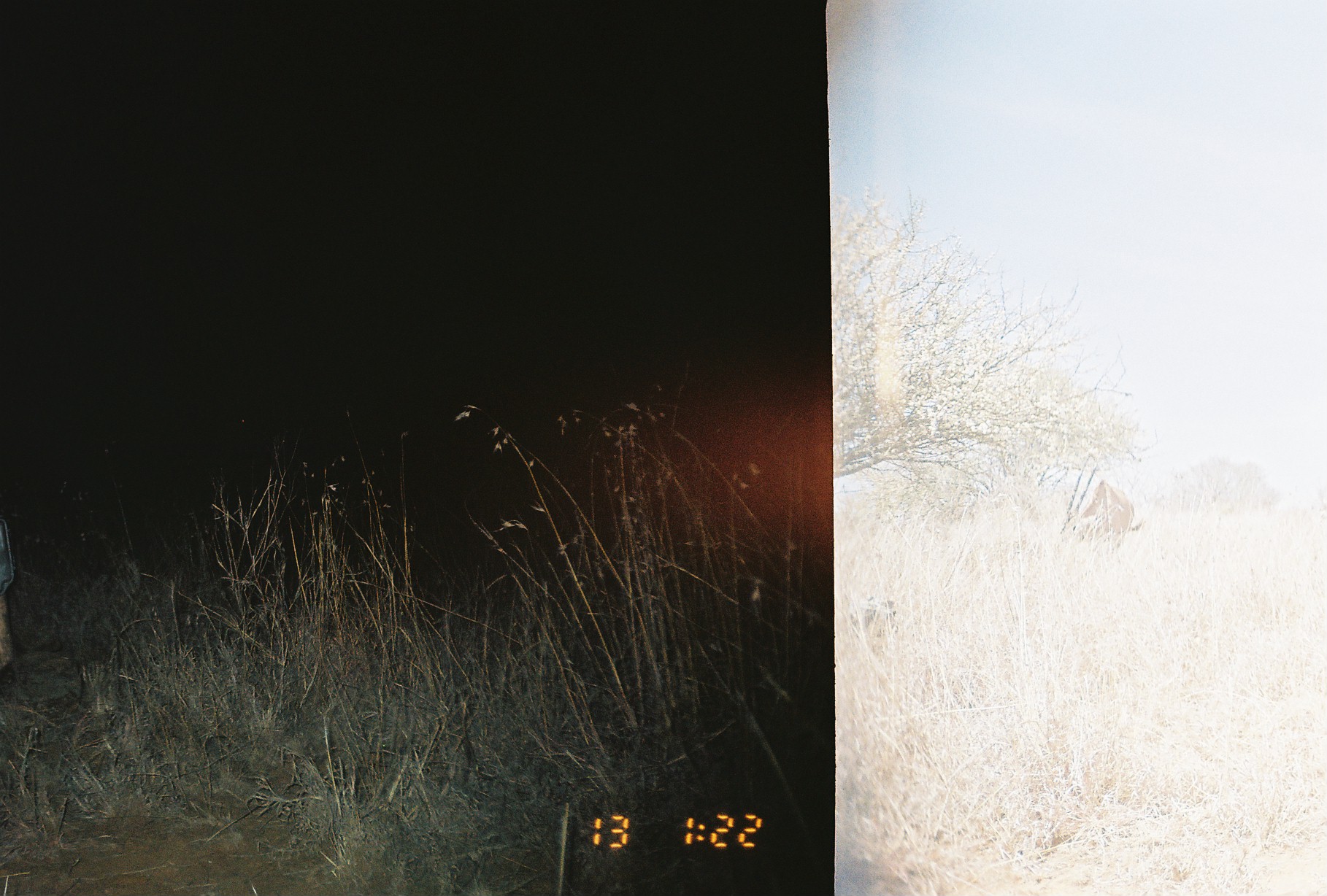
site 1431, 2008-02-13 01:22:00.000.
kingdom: Animalia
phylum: Chordata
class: Mammalia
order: Artiodactyla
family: Bovidae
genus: Oryx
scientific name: Oryx beisa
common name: east african oryx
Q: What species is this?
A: Oryx beisa (east african oryx).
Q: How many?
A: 1.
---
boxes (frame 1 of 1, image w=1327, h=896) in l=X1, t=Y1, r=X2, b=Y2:
oryx beisa: l=1058, t=450, r=1139, b=554